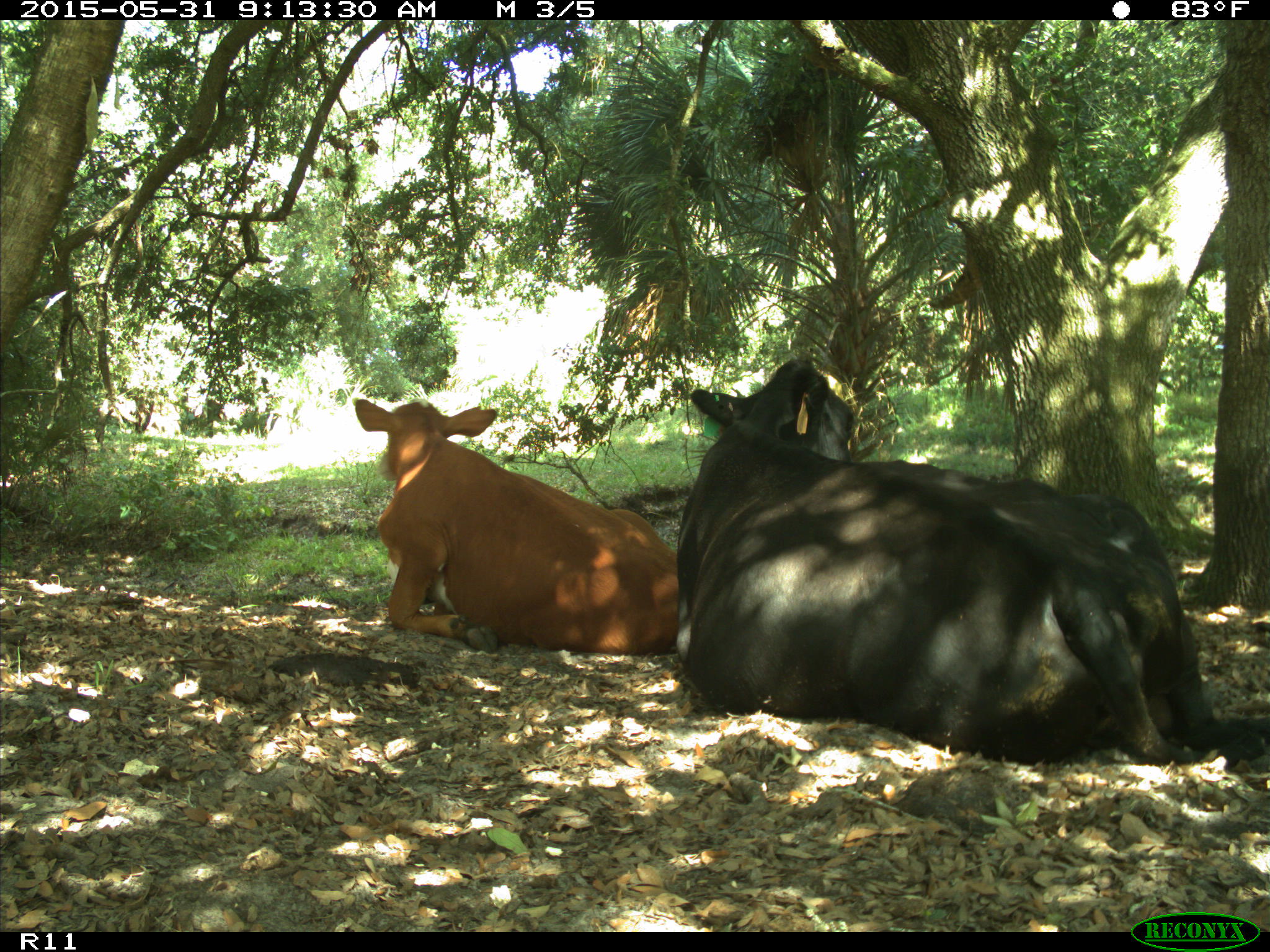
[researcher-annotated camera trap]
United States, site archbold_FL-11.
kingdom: Animalia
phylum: Chordata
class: Mammalia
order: Artiodactyla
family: Bovidae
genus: Bos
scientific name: Bos taurus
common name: domestic cow